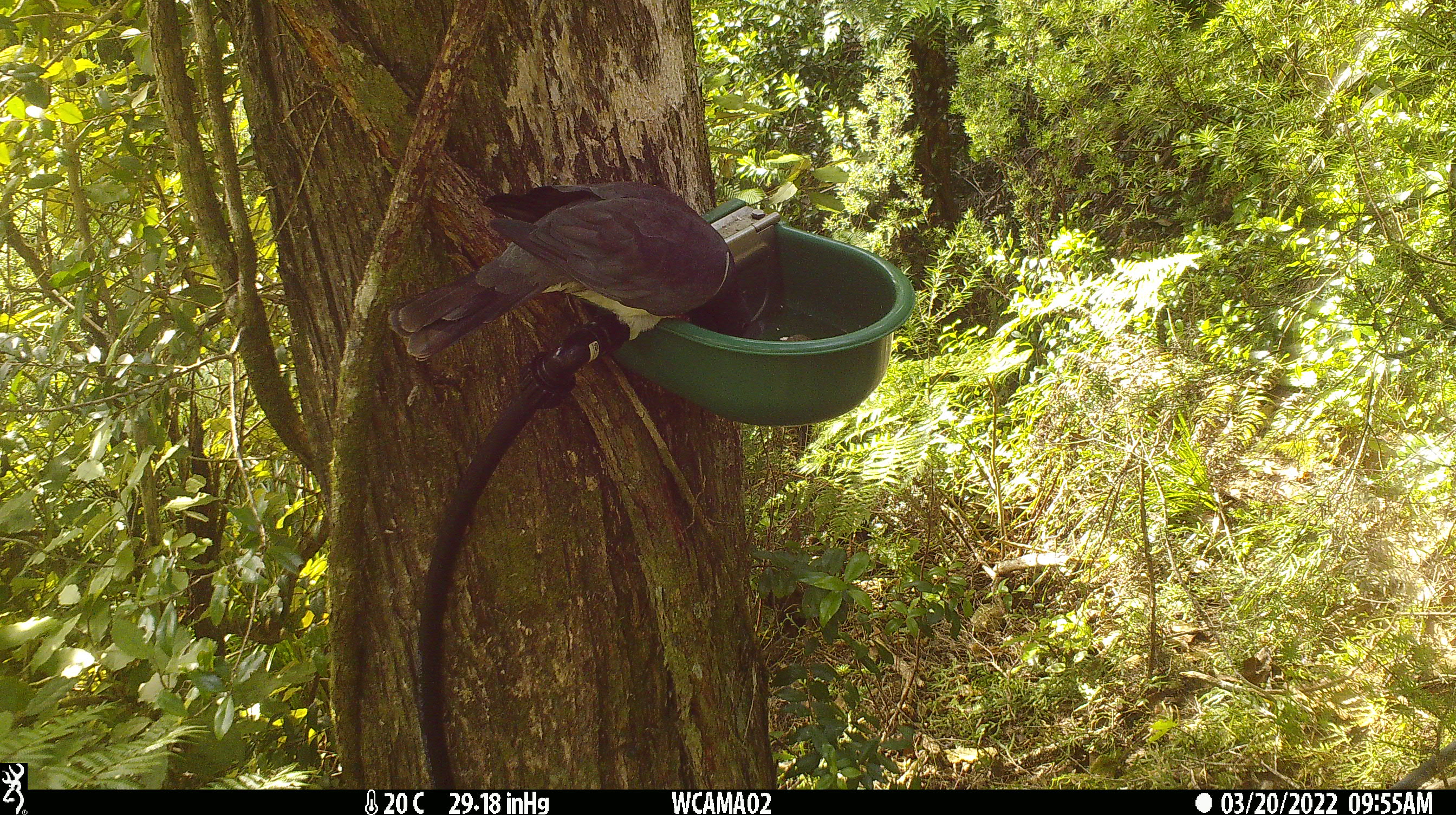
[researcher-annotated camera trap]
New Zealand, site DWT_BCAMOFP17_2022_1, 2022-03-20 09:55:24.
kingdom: Animalia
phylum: Chordata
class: Aves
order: Columbiformes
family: Columbidae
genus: Hemiphaga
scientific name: Hemiphaga novaeseelandiae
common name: new zealand pigeon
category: kereru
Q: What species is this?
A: Kereru (new zealand pigeon) (Hemiphaga novaeseelandiae).